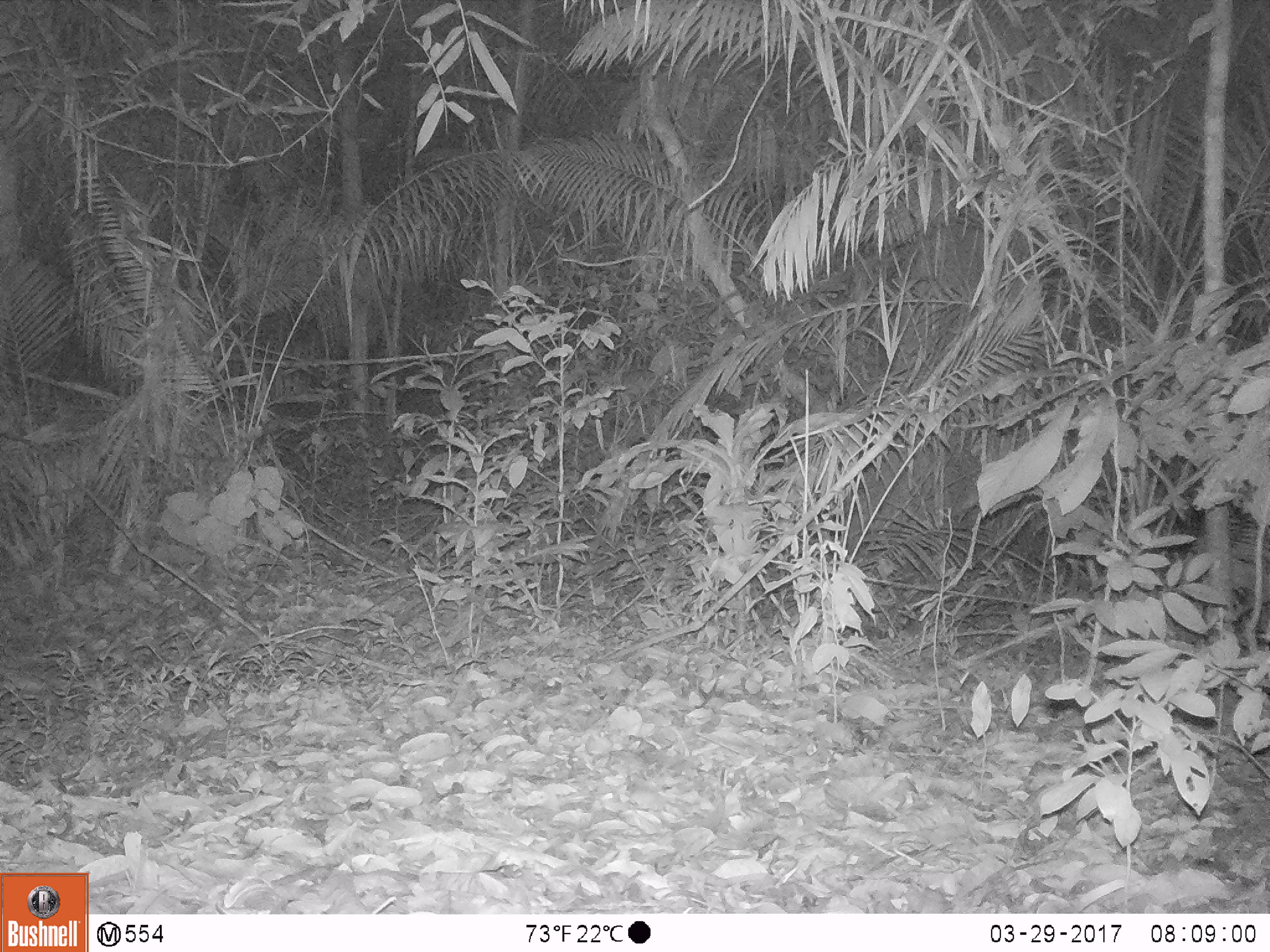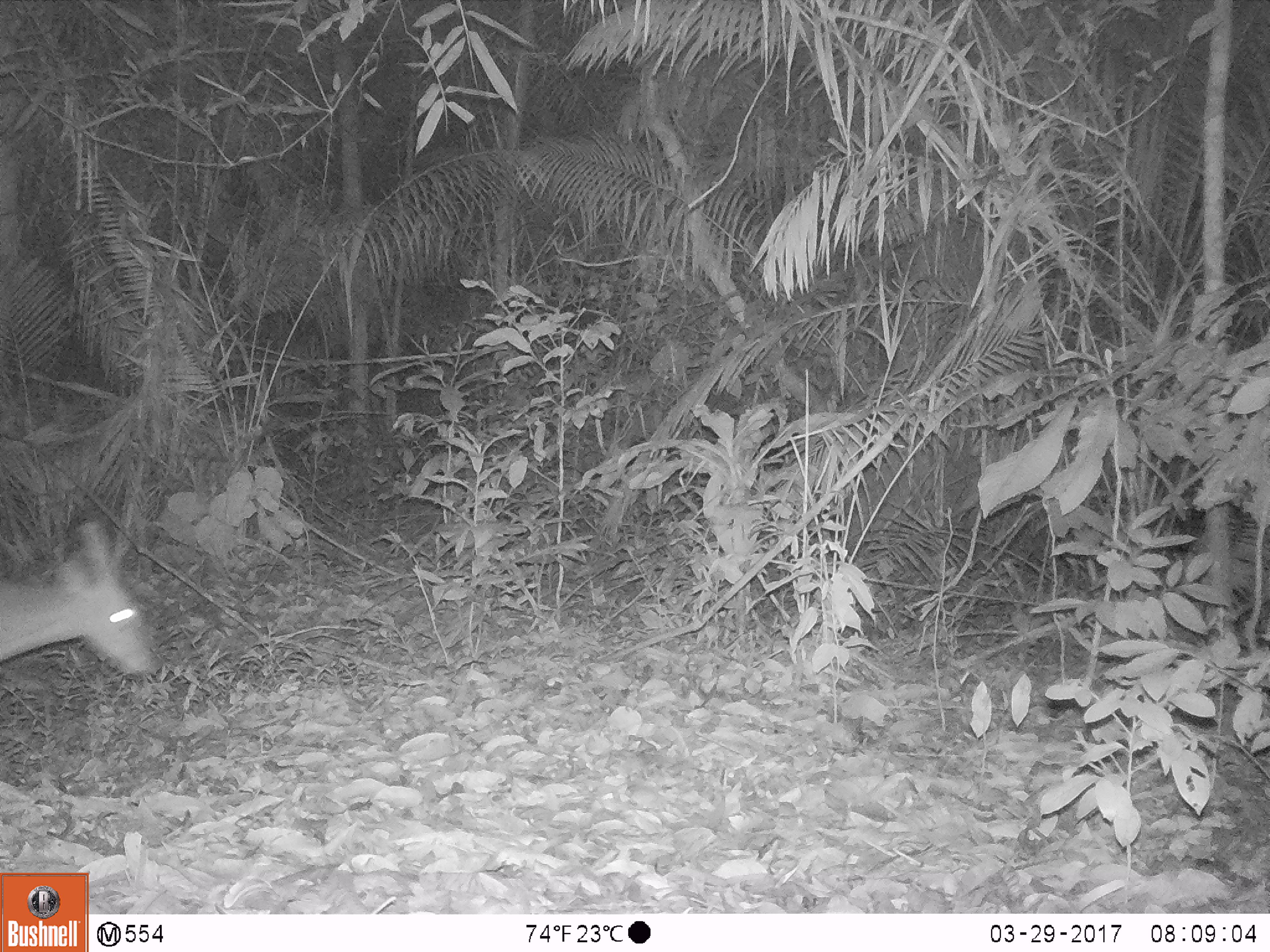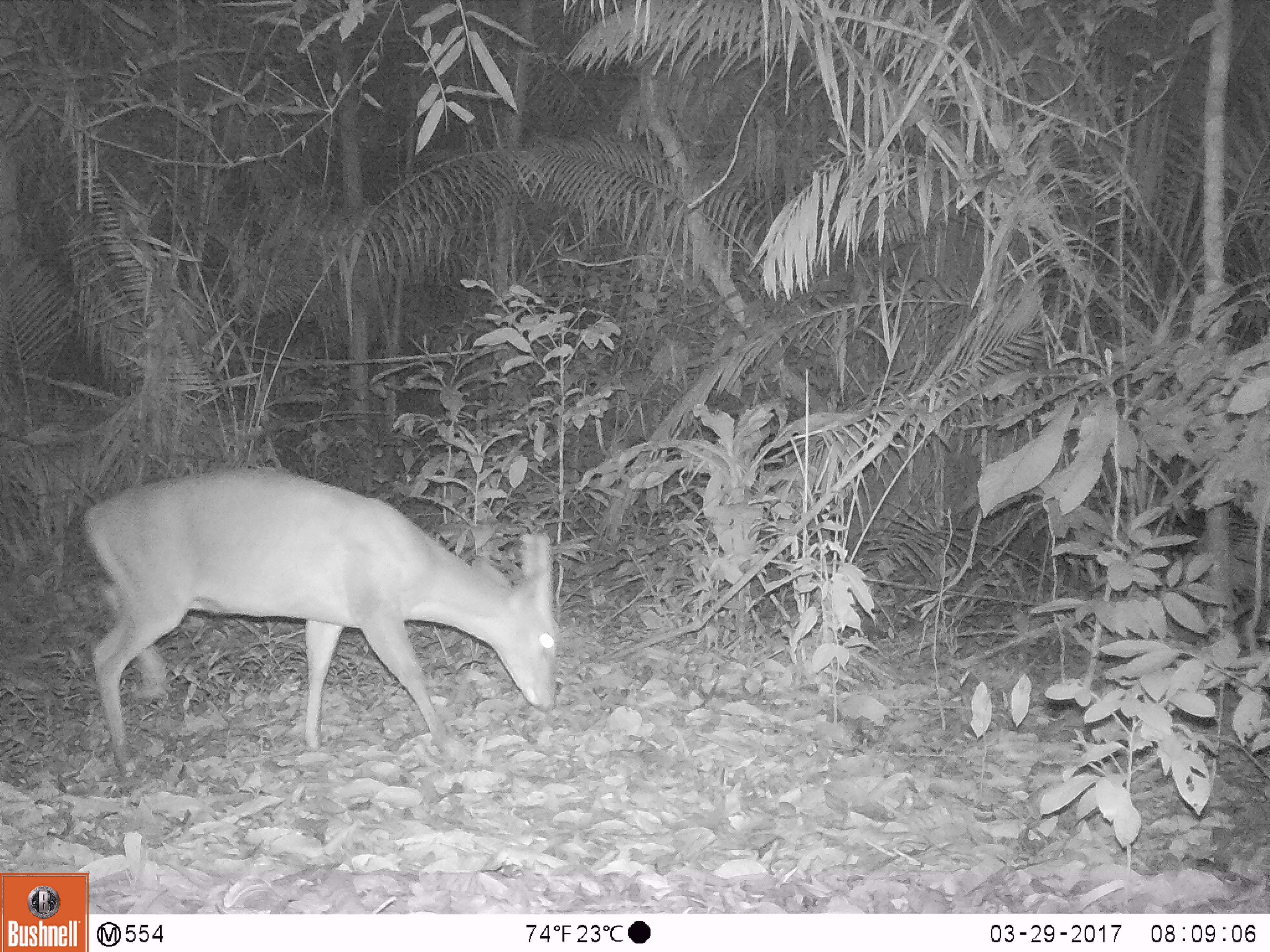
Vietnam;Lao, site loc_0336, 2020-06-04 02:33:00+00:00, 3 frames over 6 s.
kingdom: Animalia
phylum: Chordata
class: Mammalia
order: Artiodactyla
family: Cervidae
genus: Muntiacus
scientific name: Muntiacus vuquangensis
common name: large-antlered muntjac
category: large antlered muntjac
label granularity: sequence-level